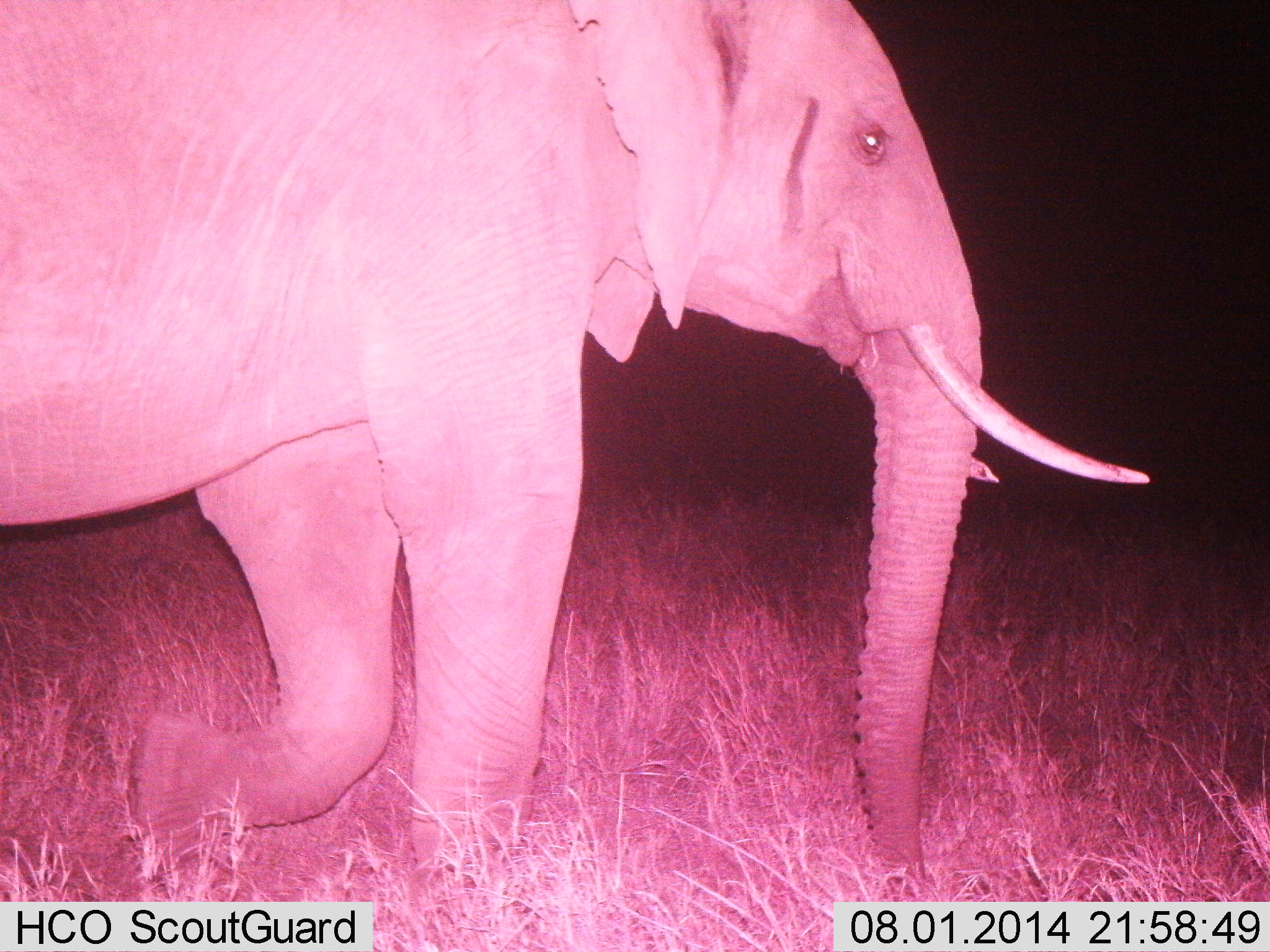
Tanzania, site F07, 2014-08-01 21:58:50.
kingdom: Animalia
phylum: Chordata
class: Mammalia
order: Proboscidea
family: Elephantidae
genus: Loxodonta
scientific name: Loxodonta africana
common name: african bush elephant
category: elephant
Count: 1.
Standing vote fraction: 20%.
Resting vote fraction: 0%.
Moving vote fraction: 80%.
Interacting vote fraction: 0%.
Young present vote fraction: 0%.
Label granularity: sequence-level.